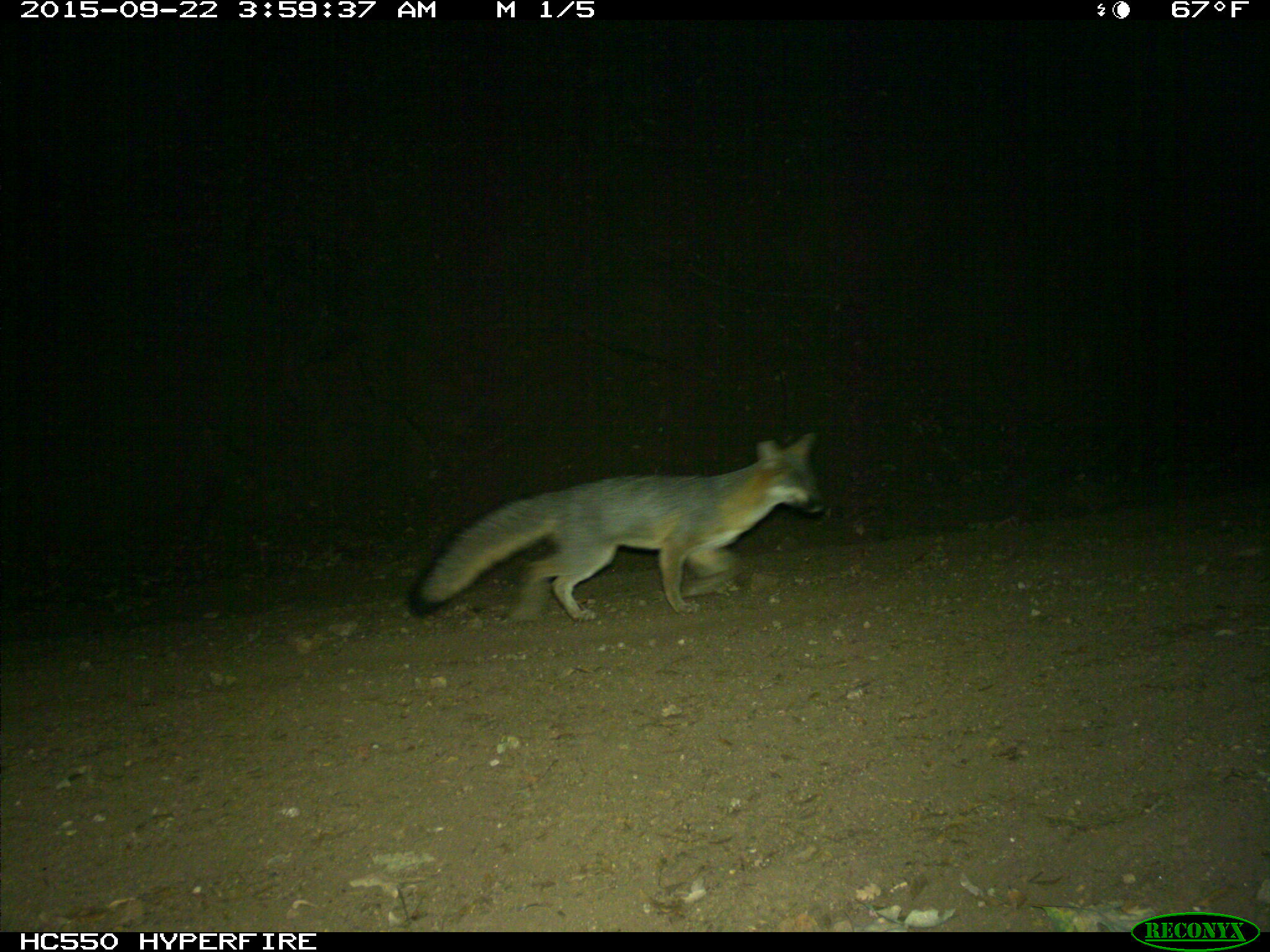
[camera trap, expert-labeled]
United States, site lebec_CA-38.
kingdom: Animalia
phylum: Chordata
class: Mammalia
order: Carnivora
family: Canidae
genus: Urocyon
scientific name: Urocyon cinereoargenteus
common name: gray fox